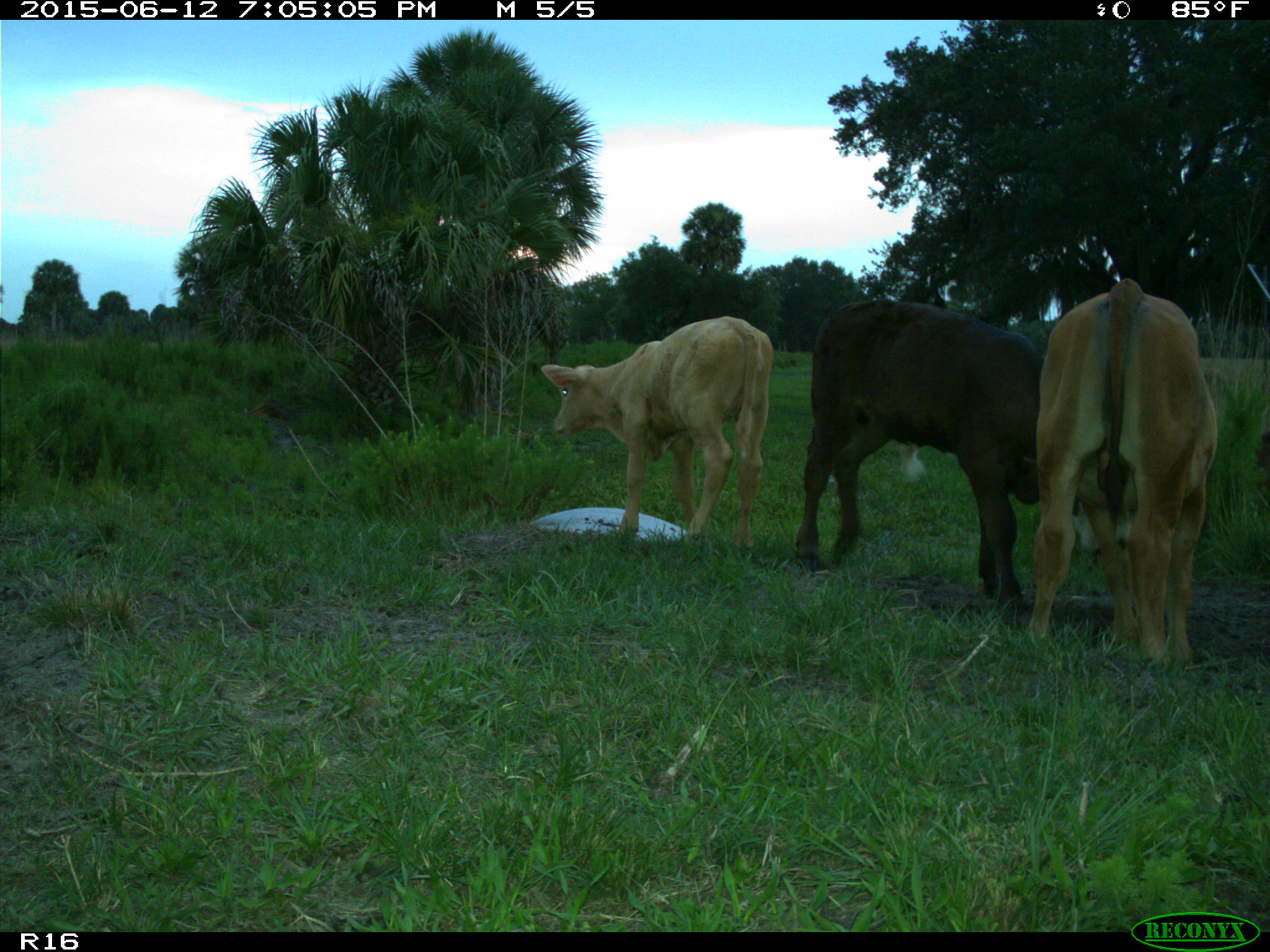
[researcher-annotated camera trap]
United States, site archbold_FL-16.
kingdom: Animalia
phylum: Chordata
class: Mammalia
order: Artiodactyla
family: Bovidae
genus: Bos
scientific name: Bos taurus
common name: domestic cow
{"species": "Bos taurus (domestic cow)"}